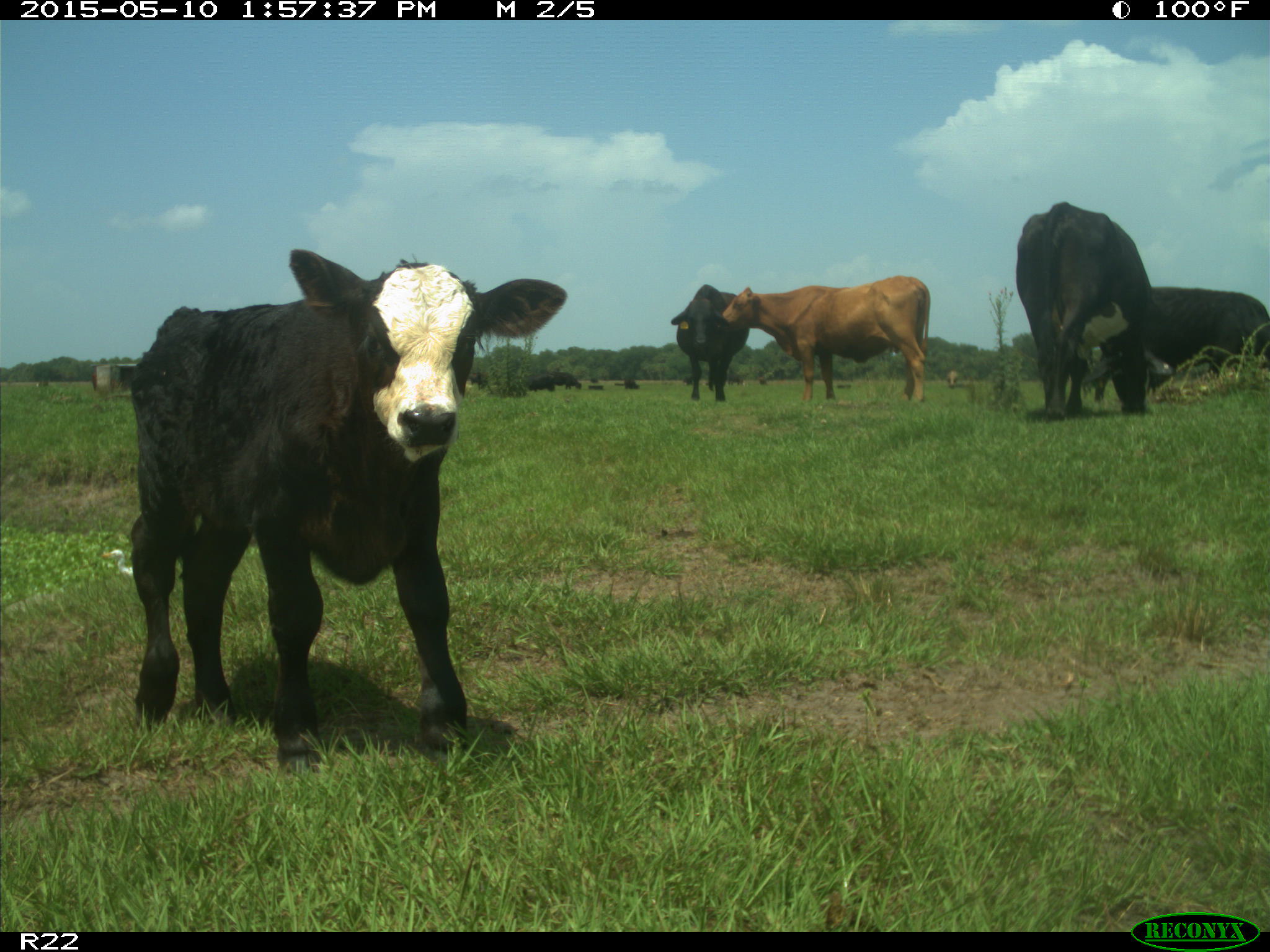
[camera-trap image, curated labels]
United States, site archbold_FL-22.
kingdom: Animalia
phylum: Chordata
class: Mammalia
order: Artiodactyla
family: Bovidae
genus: Bos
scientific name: Bos taurus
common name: domestic cow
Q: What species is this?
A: Bos taurus (domestic cow).